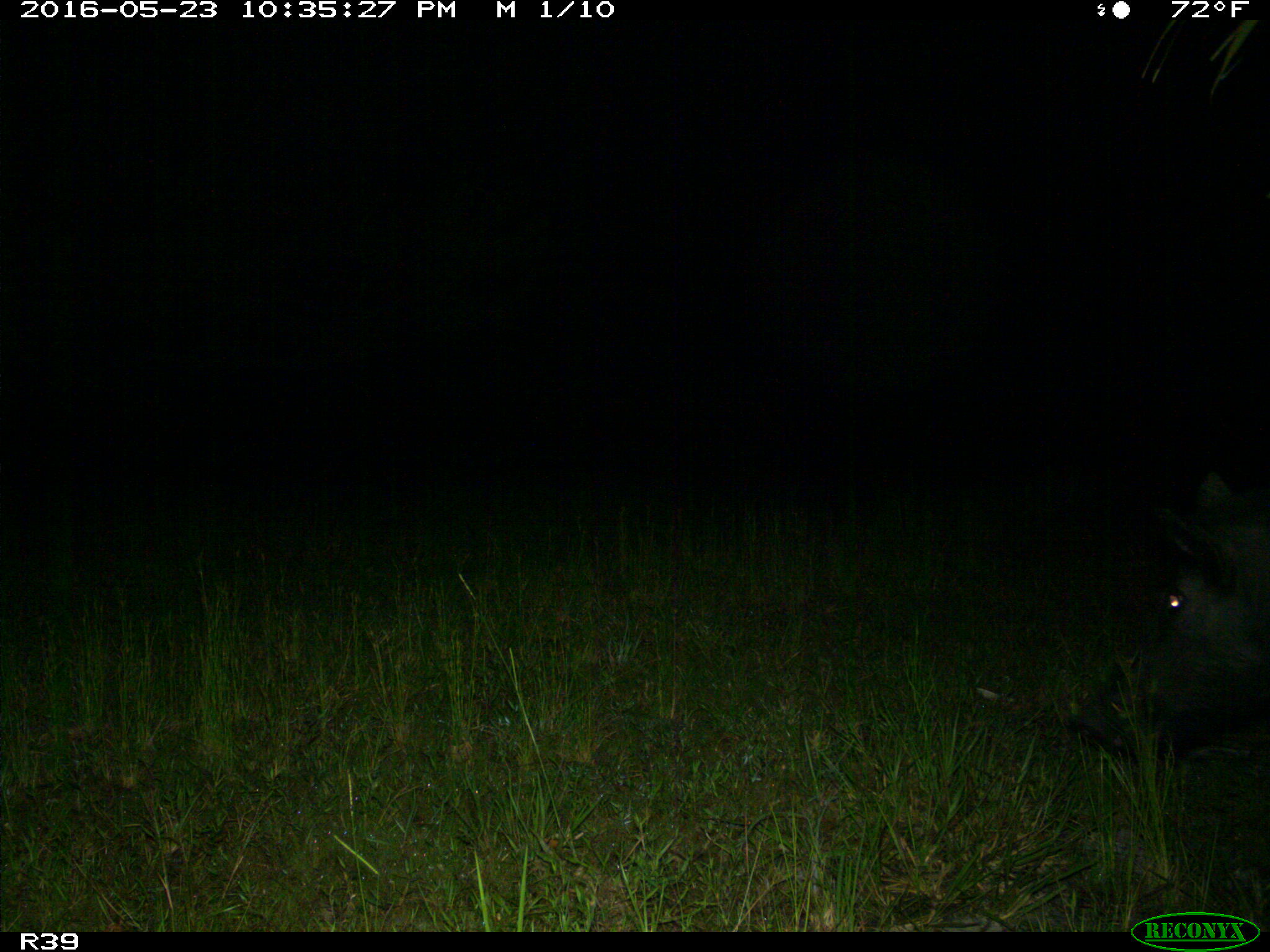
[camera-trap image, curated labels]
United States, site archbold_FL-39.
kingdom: Animalia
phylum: Chordata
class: Mammalia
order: Artiodactyla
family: Suidae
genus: Sus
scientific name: Sus scrofa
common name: wild boar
Sus scrofa (wild boar).